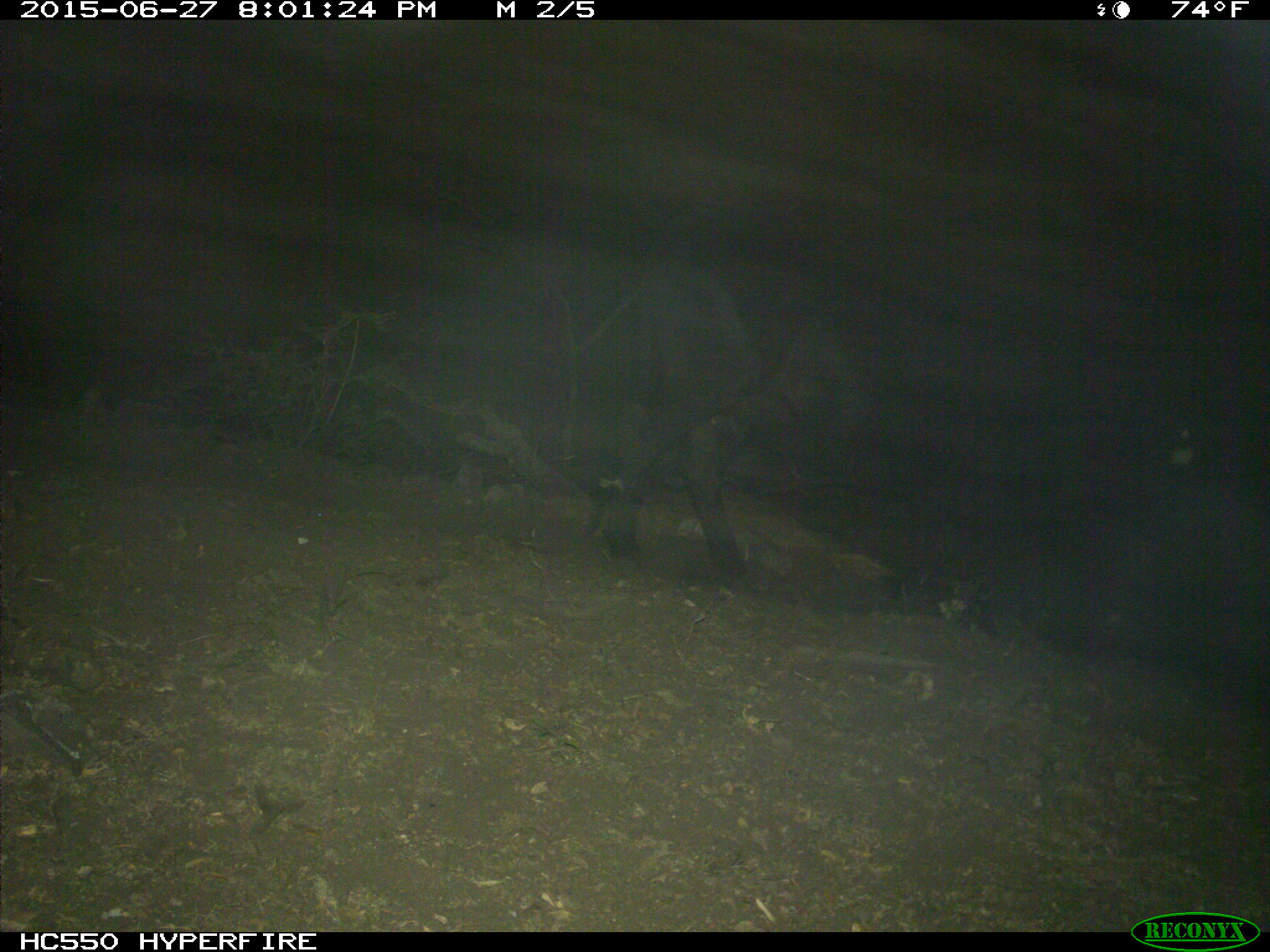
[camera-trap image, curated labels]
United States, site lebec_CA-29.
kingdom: Animalia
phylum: Chordata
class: Mammalia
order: Artiodactyla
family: Bovidae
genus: Bos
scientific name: Bos taurus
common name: domestic cow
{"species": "Bos taurus (domestic cow)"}